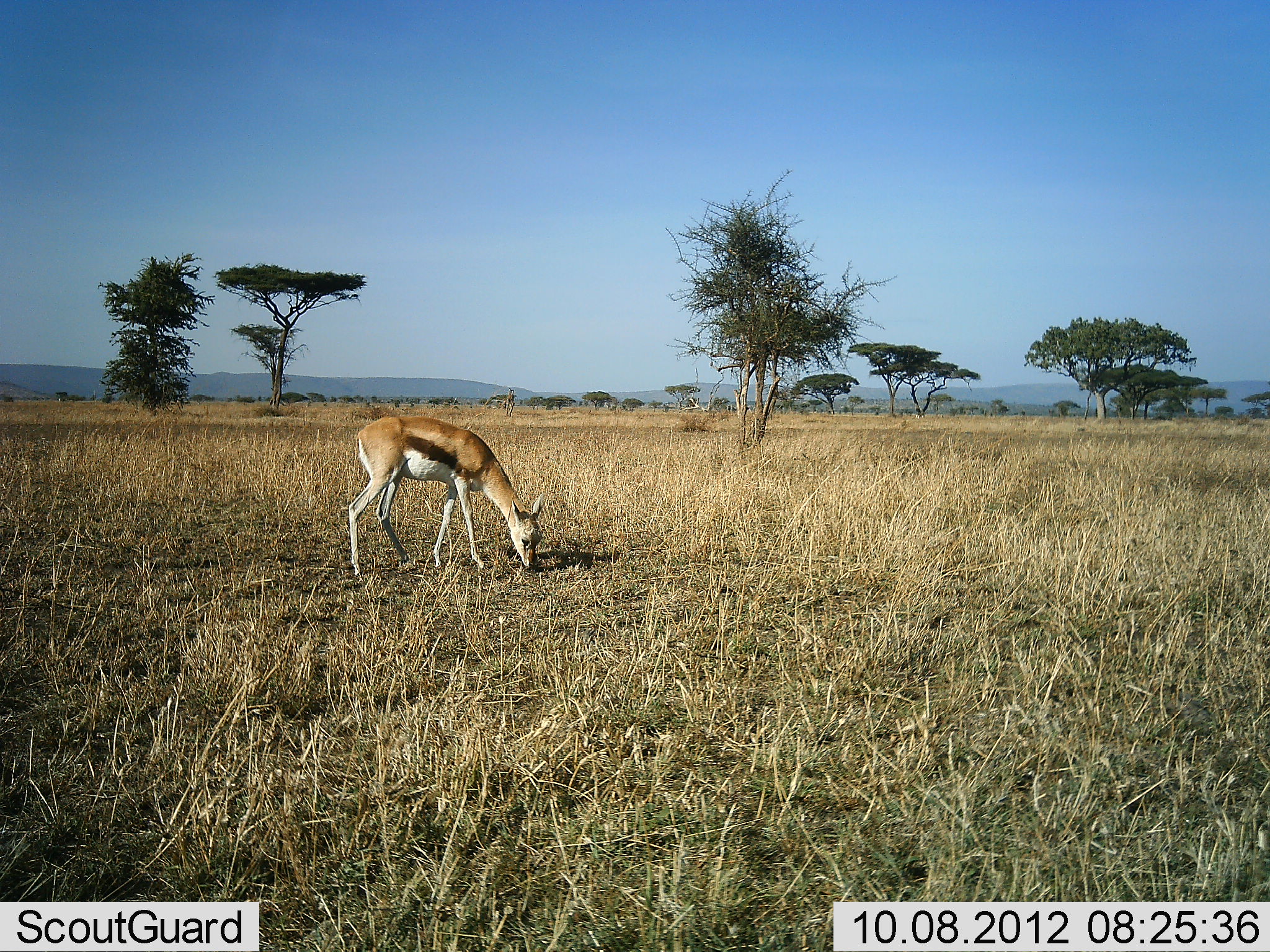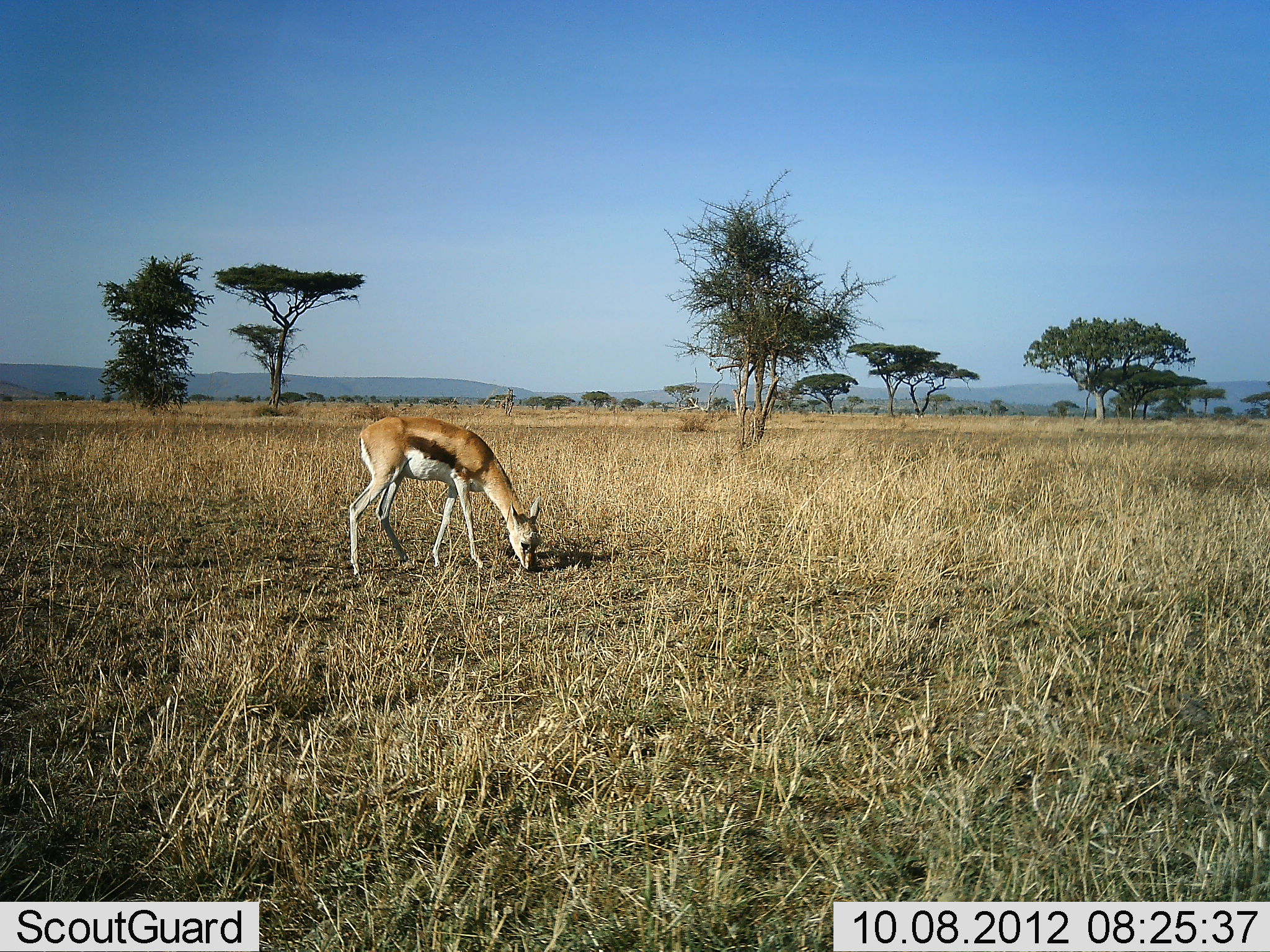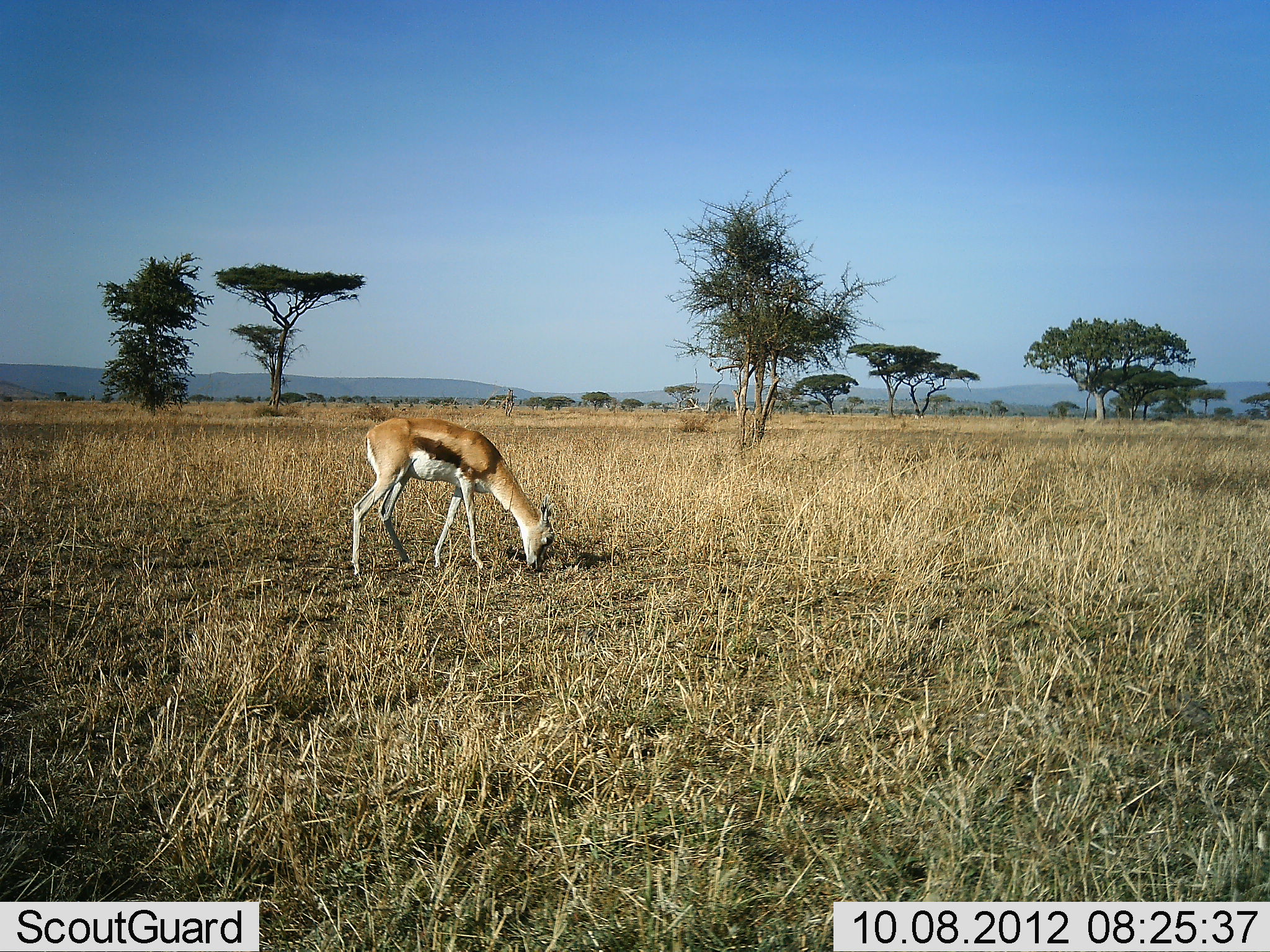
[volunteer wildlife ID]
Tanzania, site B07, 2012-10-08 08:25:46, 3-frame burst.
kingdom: Animalia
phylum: Chordata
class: Mammalia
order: Artiodactyla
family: Bovidae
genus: Eudorcas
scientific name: Eudorcas thomsonii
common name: thomson's gazelle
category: gazellethomsons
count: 1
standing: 10%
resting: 0%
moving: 10%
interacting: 0%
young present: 0%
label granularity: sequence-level